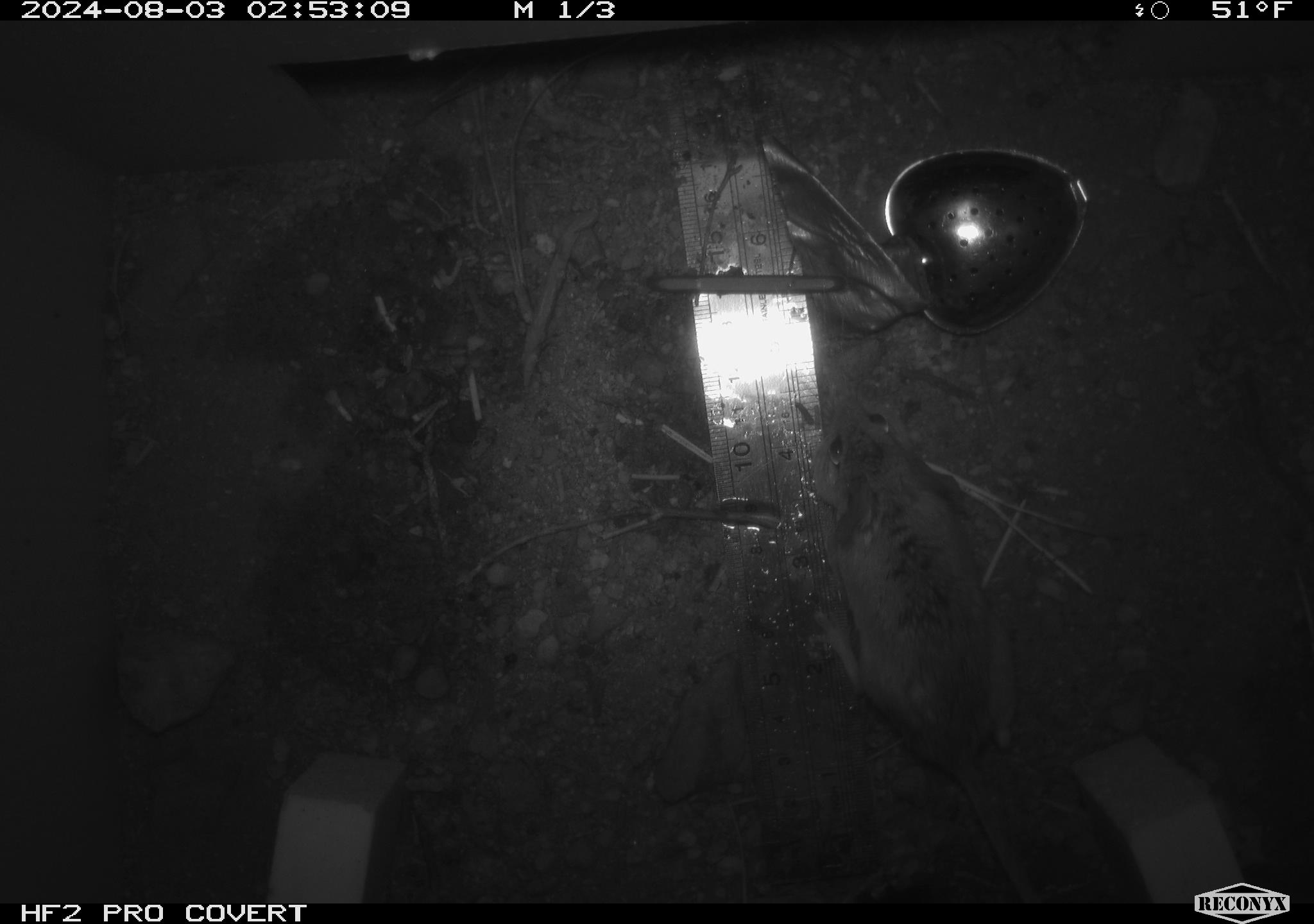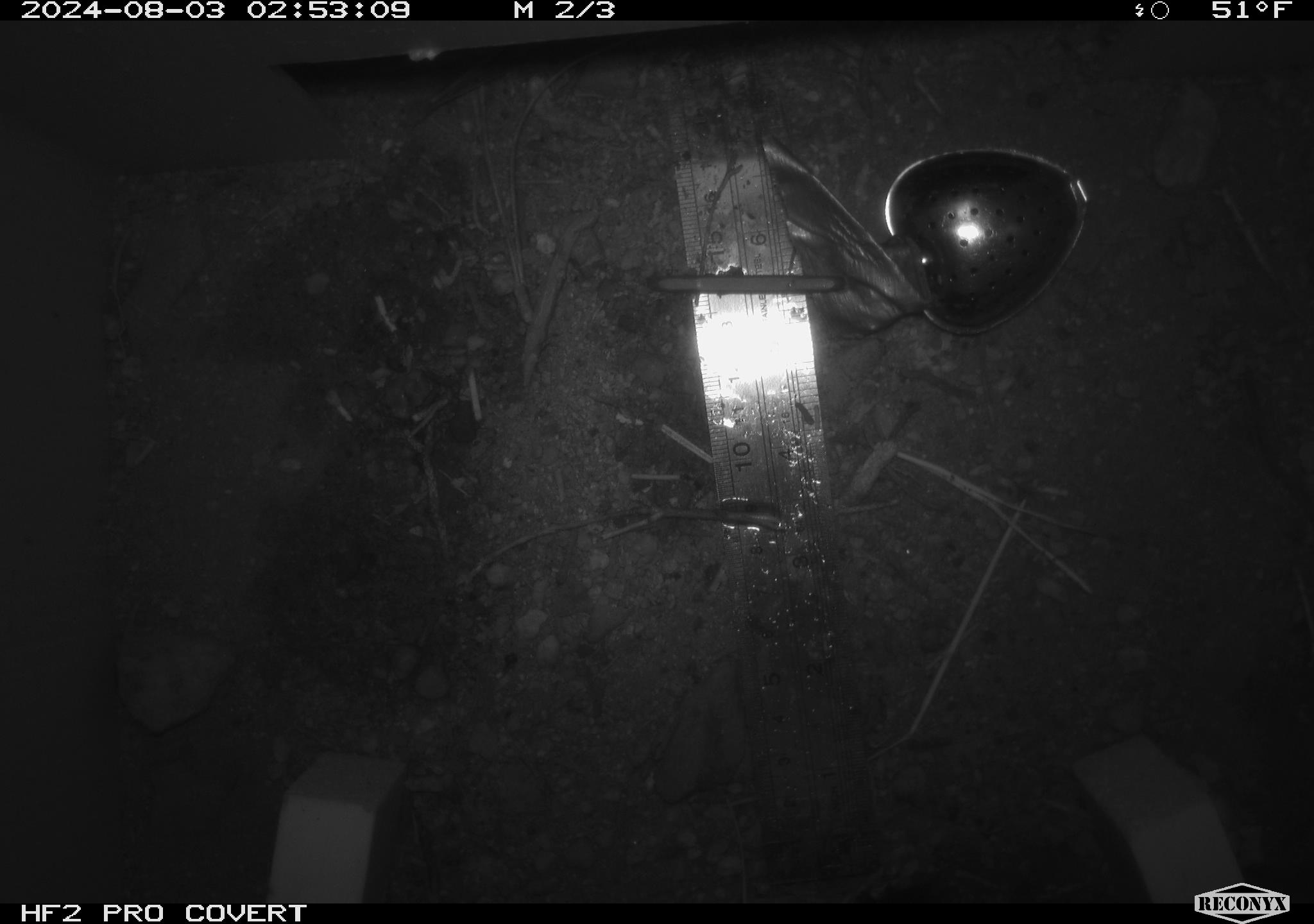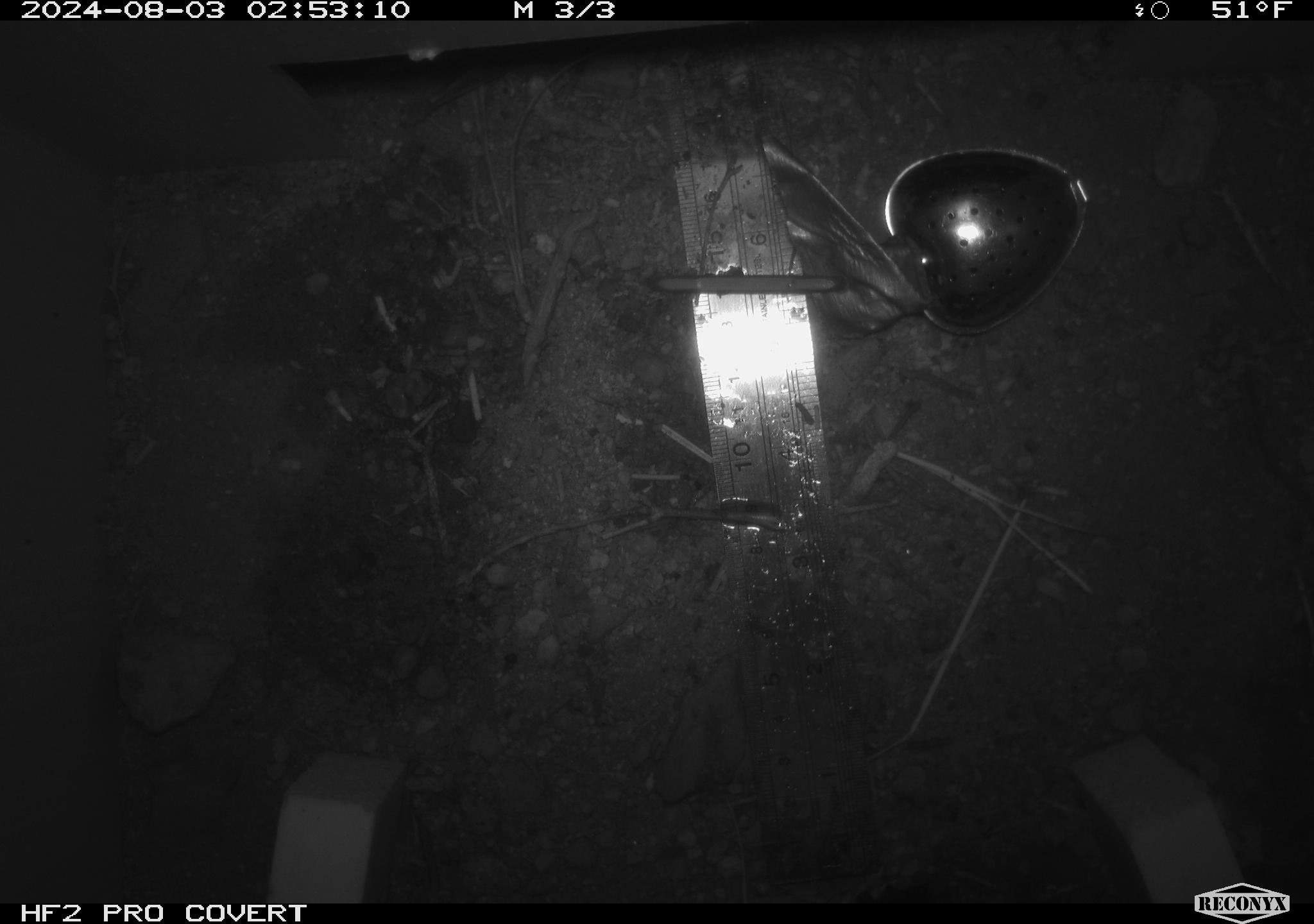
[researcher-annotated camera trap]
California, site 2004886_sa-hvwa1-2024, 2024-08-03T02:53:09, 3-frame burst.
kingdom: Animalia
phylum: Chordata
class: Mammalia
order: Rodentia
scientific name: Rodentia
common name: mouse species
Mouse species (Rodentia).